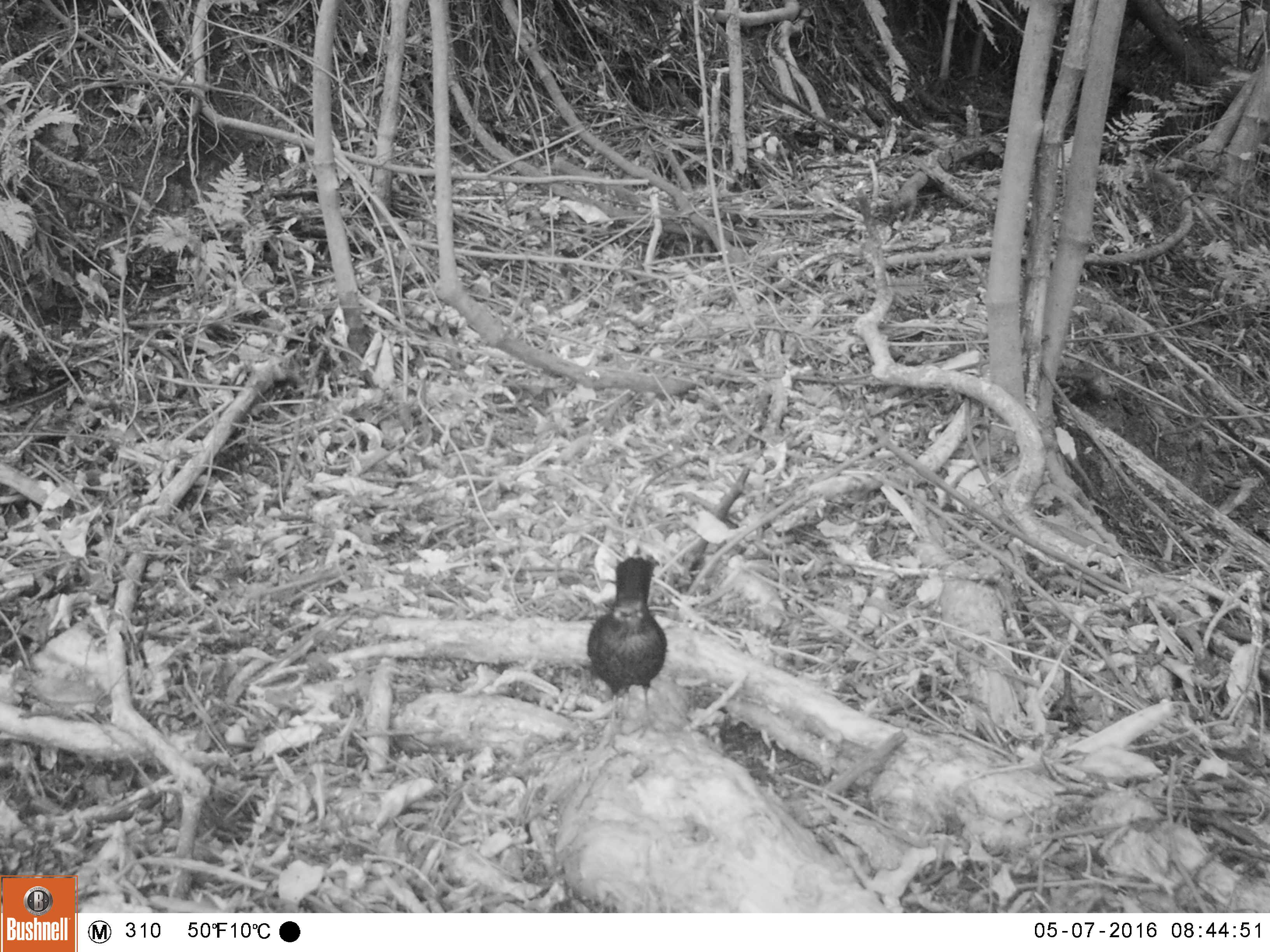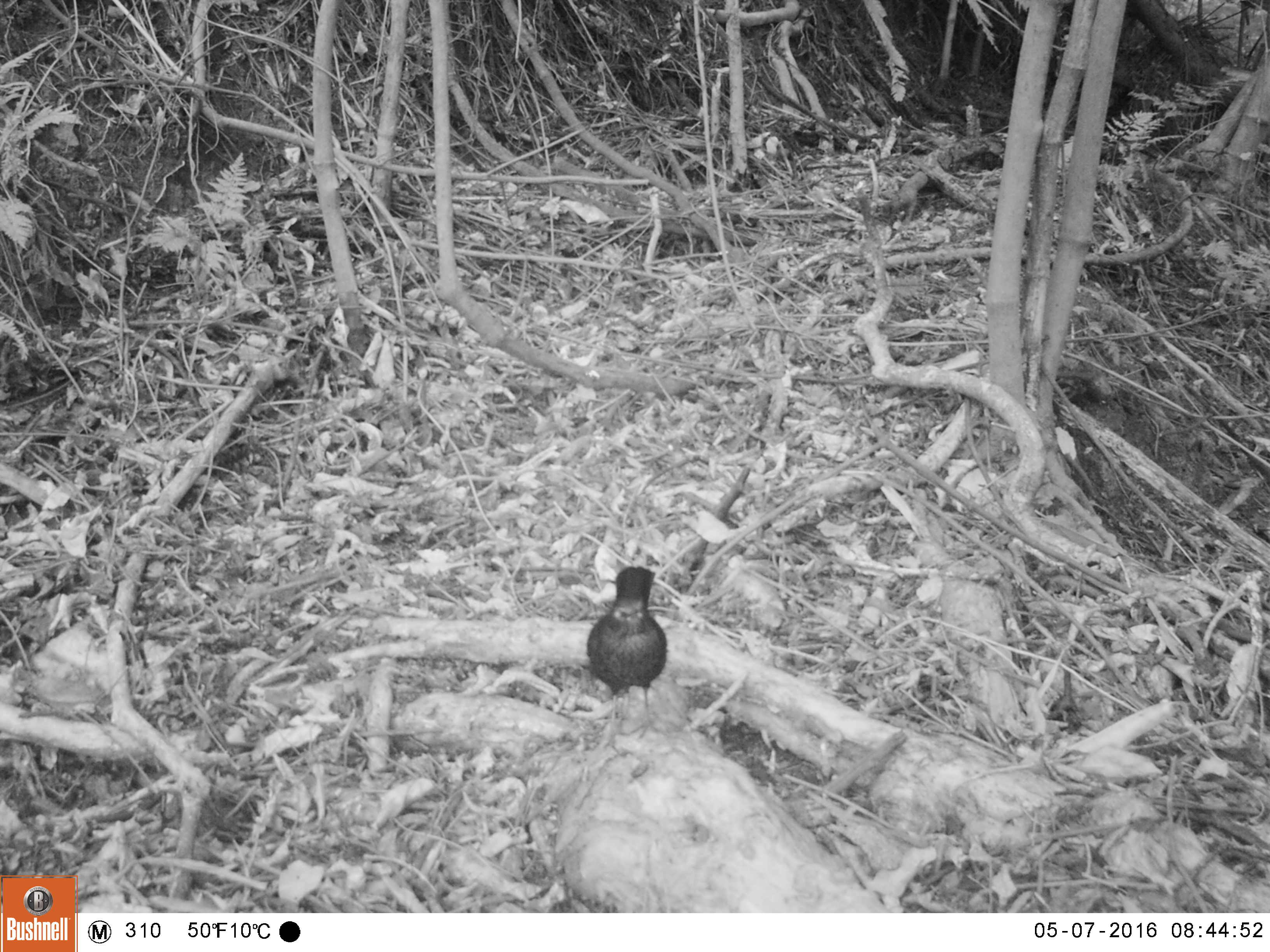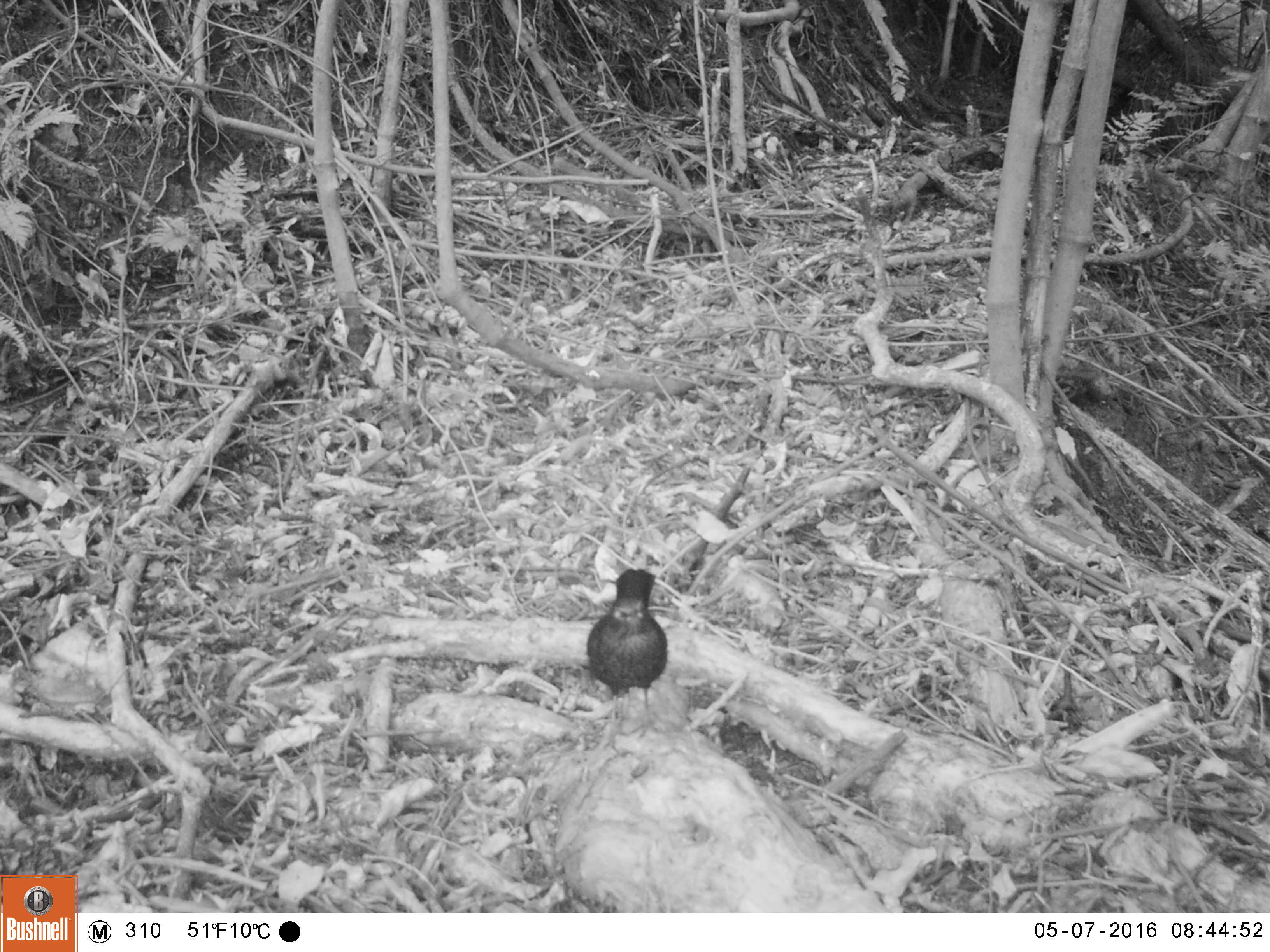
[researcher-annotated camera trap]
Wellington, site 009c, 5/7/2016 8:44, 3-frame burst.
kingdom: Animalia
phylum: Chordata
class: Aves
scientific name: Aves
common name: bird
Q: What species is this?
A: Bird (Aves).